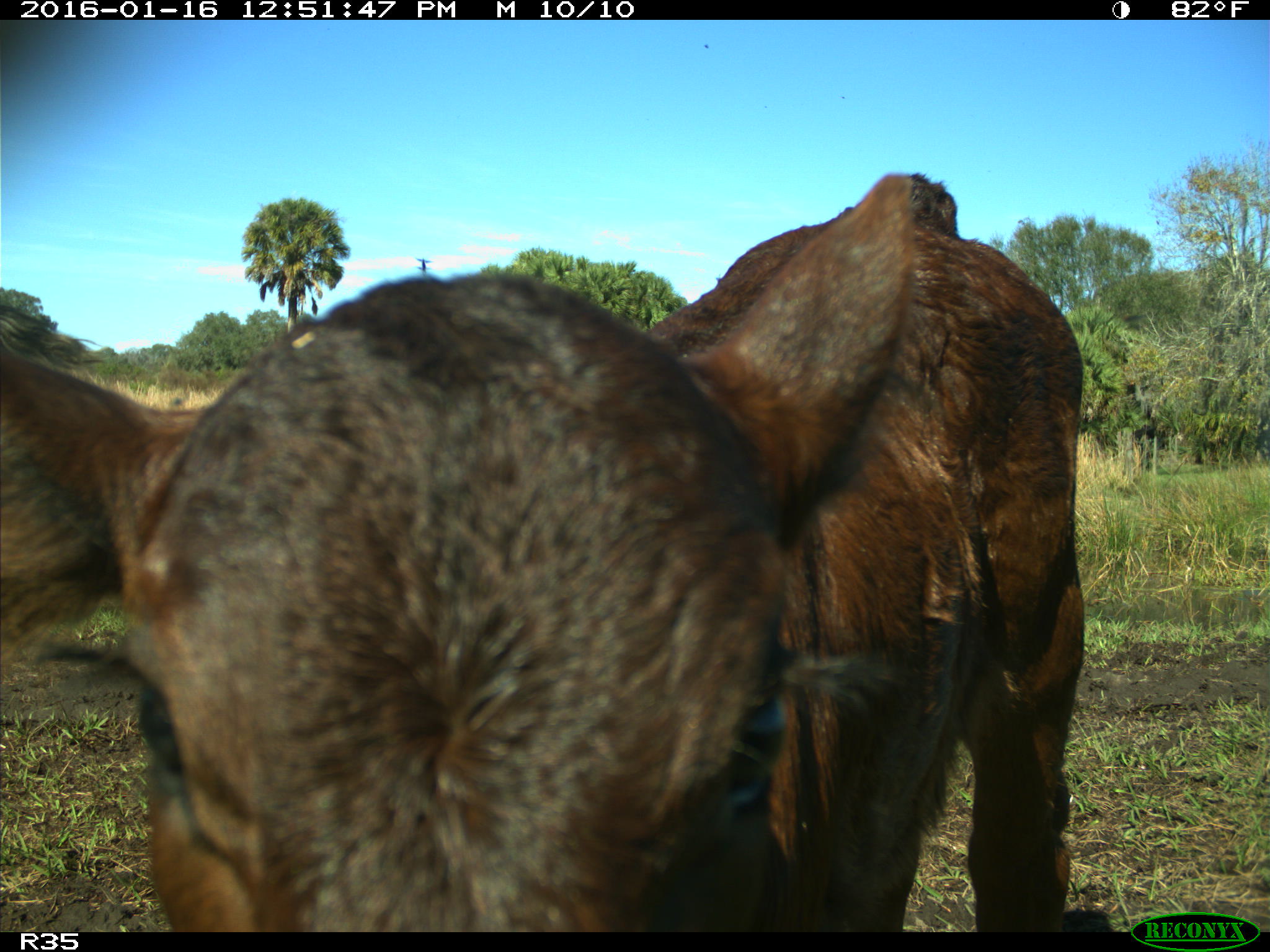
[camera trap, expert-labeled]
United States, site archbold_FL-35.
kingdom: Animalia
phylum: Chordata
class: Mammalia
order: Artiodactyla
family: Bovidae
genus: Bos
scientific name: Bos taurus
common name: domestic cow